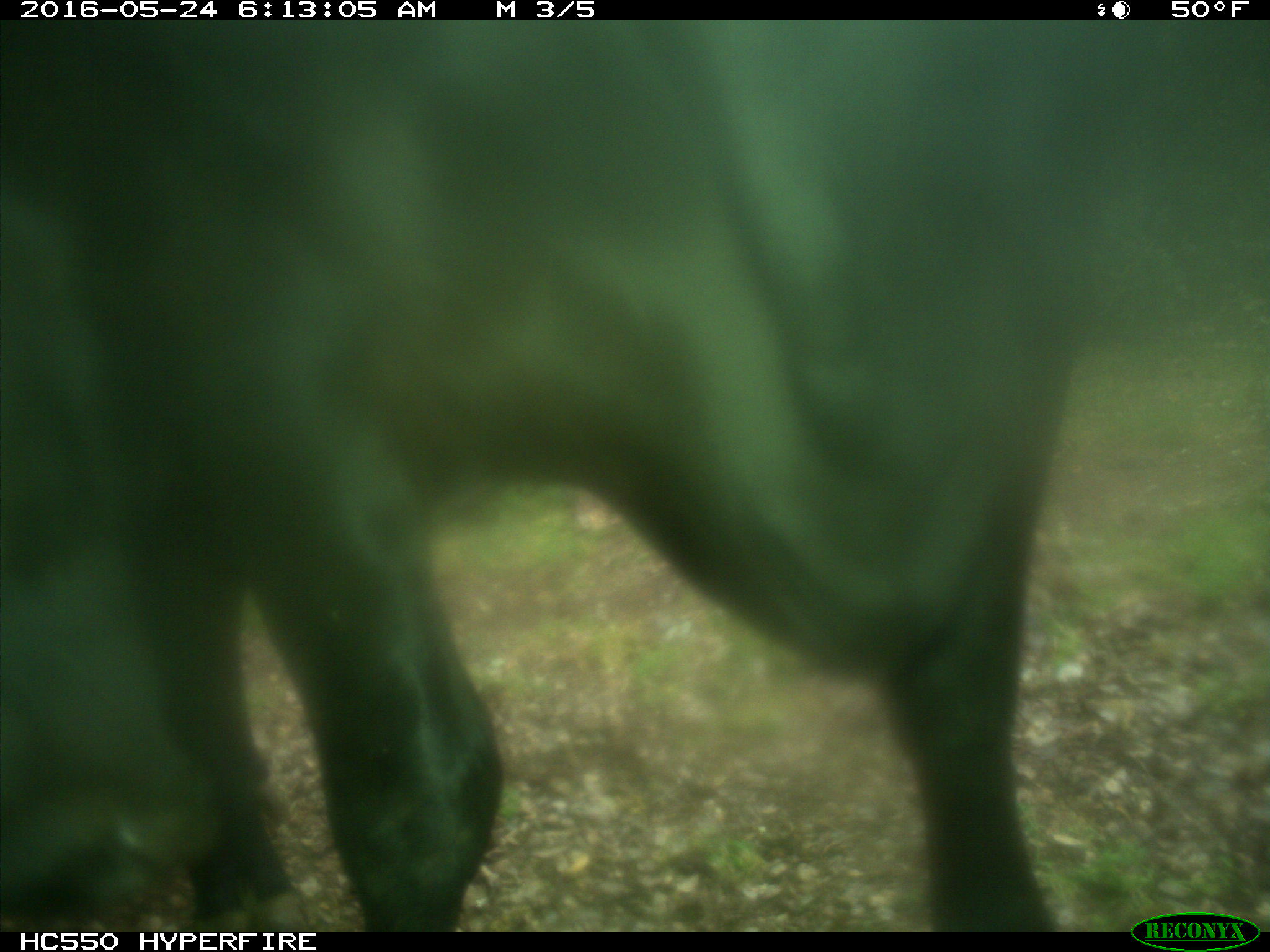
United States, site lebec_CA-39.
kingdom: Animalia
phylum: Chordata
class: Mammalia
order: Artiodactyla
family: Bovidae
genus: Bos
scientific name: Bos taurus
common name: domestic cow